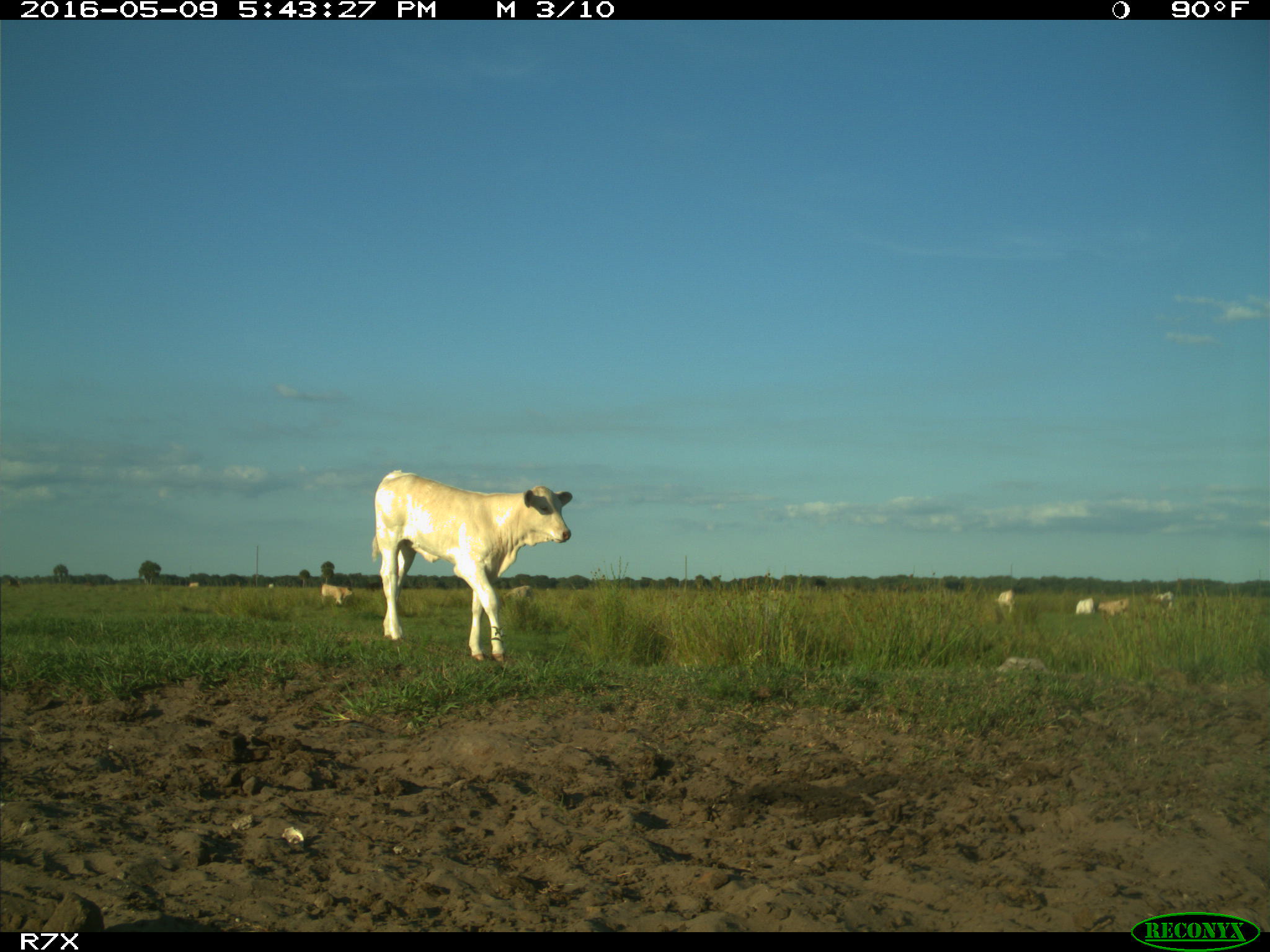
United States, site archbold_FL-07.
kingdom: Animalia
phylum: Chordata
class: Mammalia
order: Artiodactyla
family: Bovidae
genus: Bos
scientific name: Bos taurus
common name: domestic cow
Bos taurus (domestic cow).